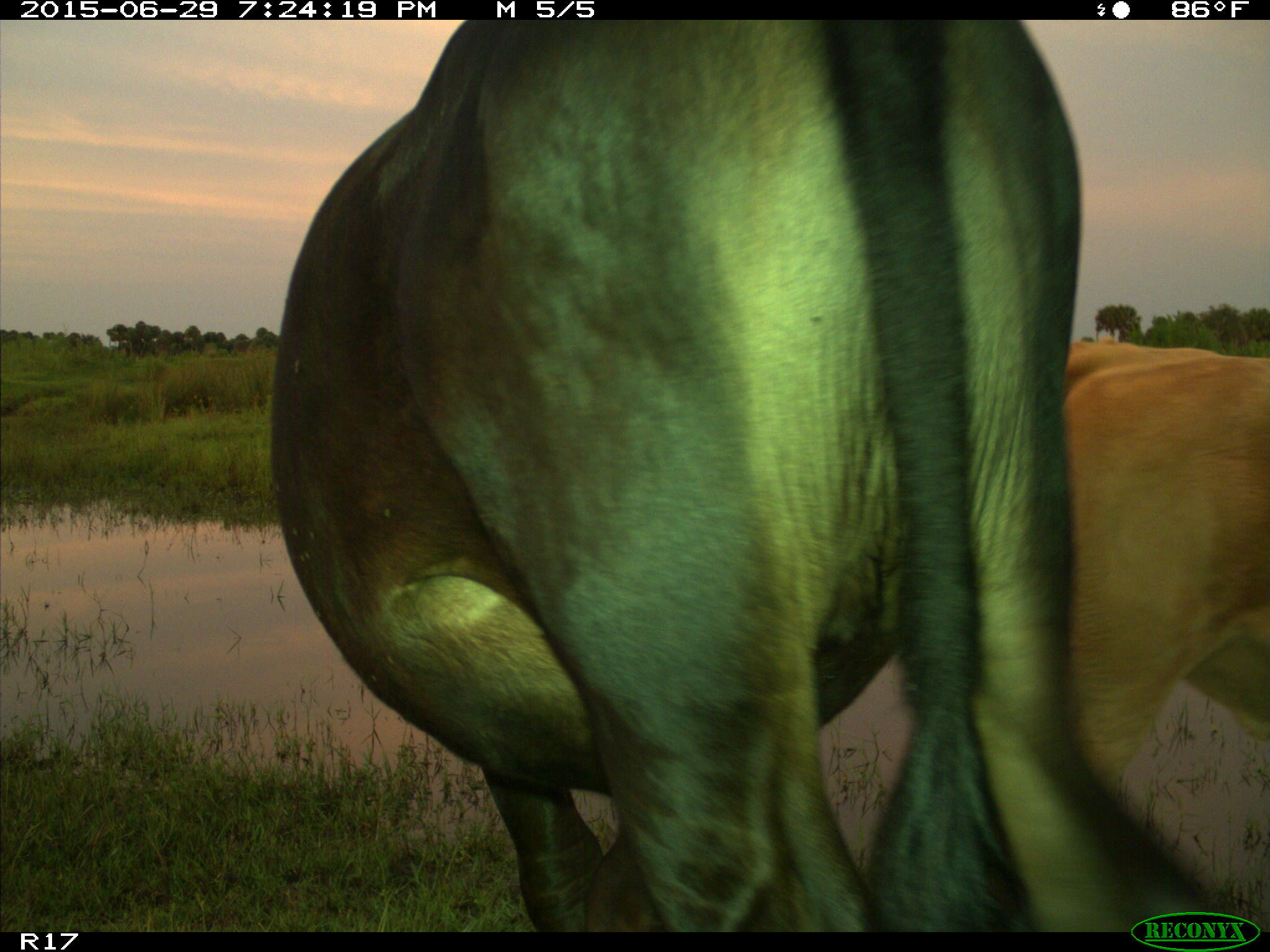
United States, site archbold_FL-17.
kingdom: Animalia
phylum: Chordata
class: Mammalia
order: Artiodactyla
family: Bovidae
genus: Bos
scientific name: Bos taurus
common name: domestic cow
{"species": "Bos taurus (domestic cow)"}